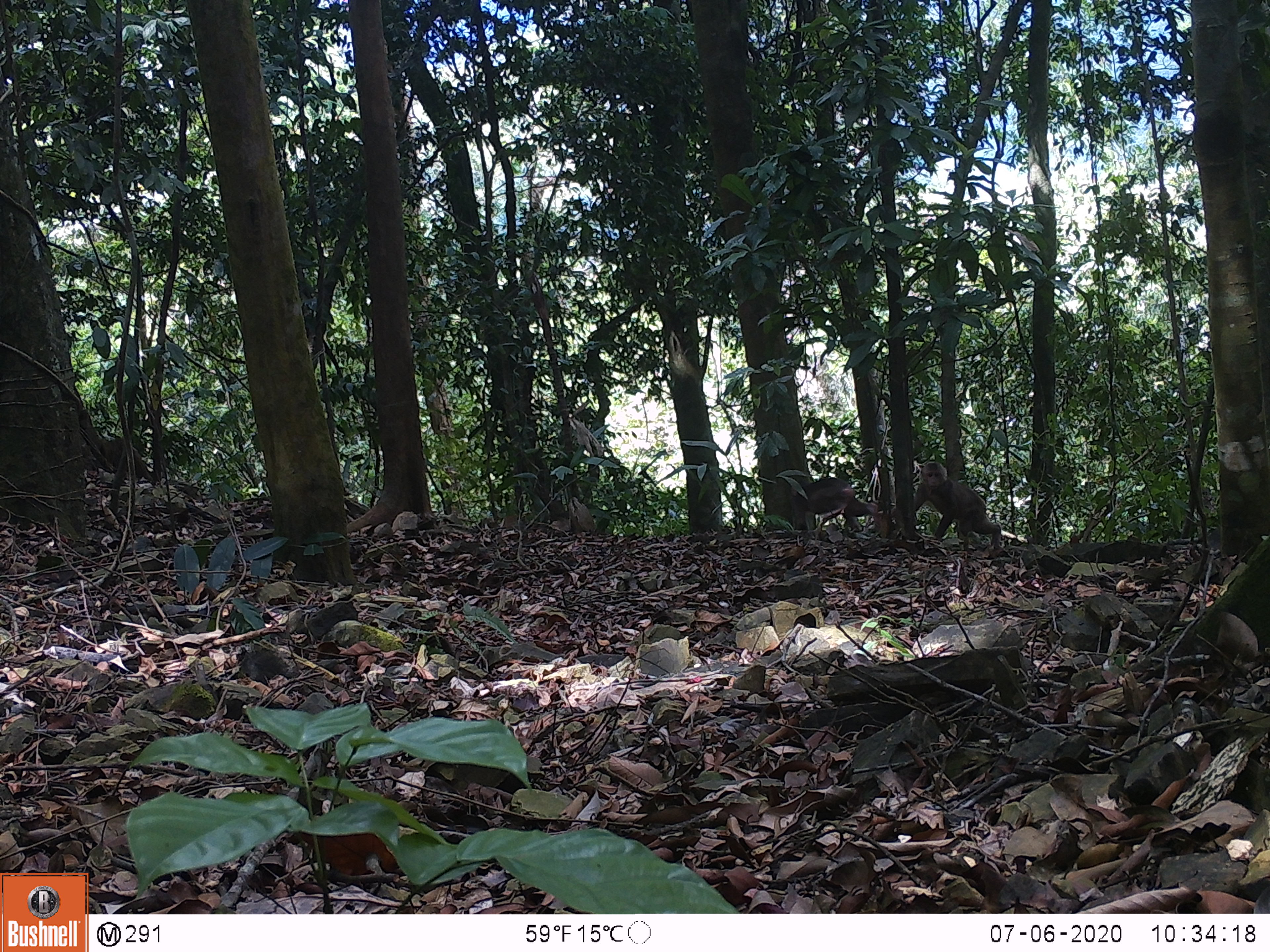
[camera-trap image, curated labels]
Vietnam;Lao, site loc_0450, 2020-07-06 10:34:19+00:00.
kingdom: Animalia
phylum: Chordata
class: Mammalia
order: Primates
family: Cercopithecidae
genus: Macaca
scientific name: Macaca arctoides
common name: stump-tailed macaque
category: stump tailed macaque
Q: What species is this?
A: Stump tailed macaque (stump-tailed macaque) (Macaca arctoides).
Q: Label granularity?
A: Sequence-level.